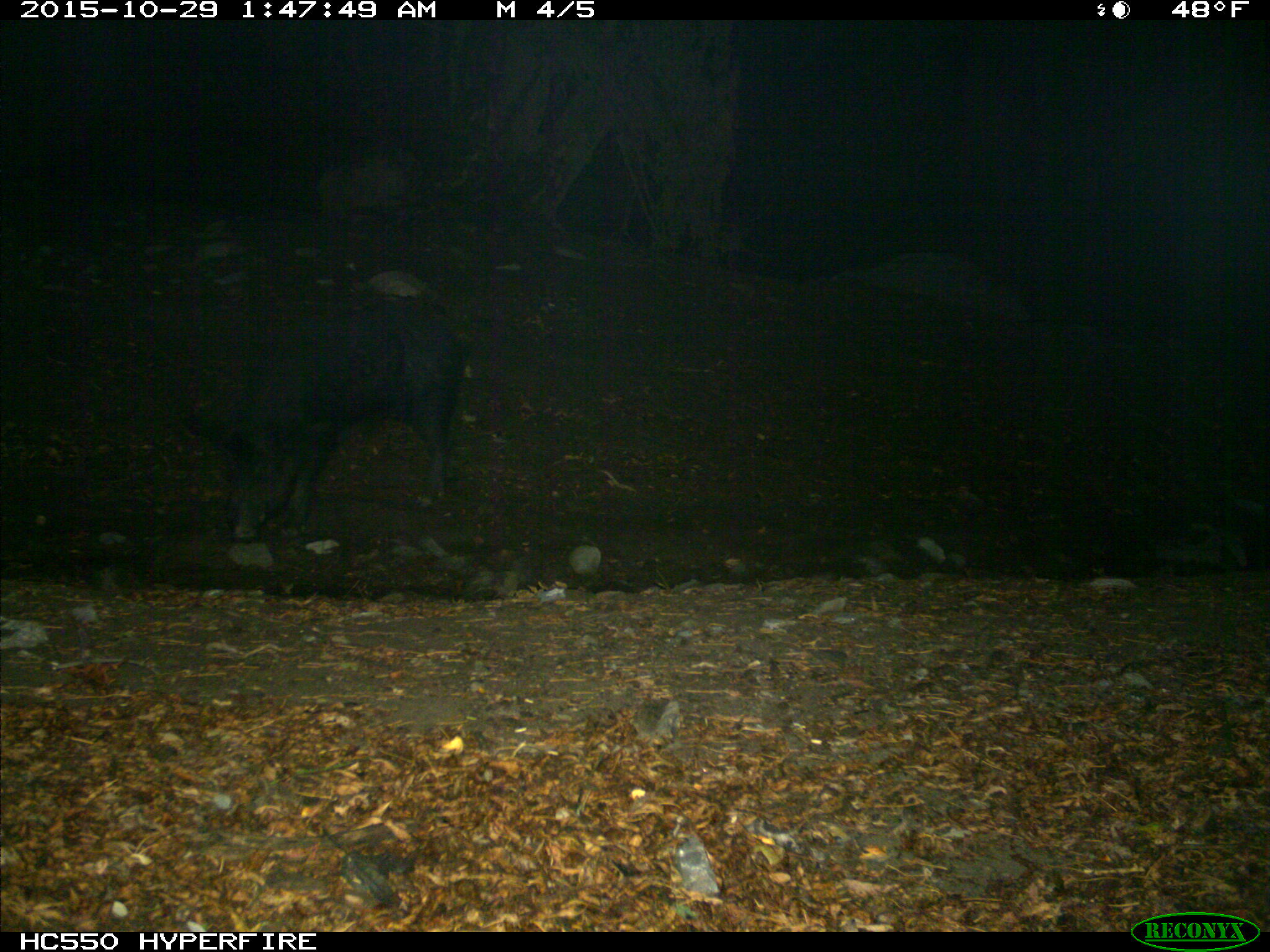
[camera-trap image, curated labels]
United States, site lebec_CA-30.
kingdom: Animalia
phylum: Chordata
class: Mammalia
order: Artiodactyla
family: Suidae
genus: Sus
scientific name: Sus scrofa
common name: wild boar